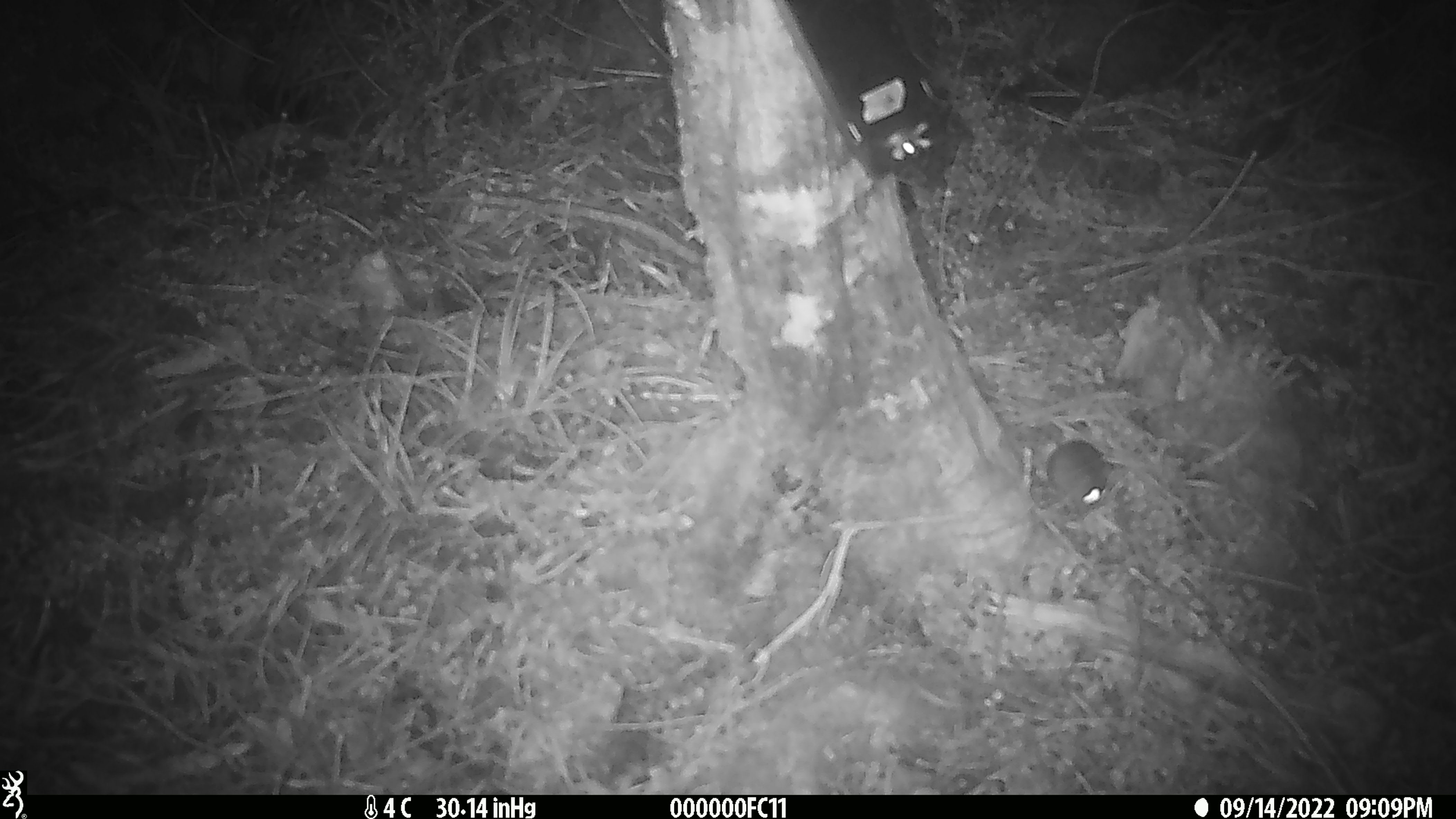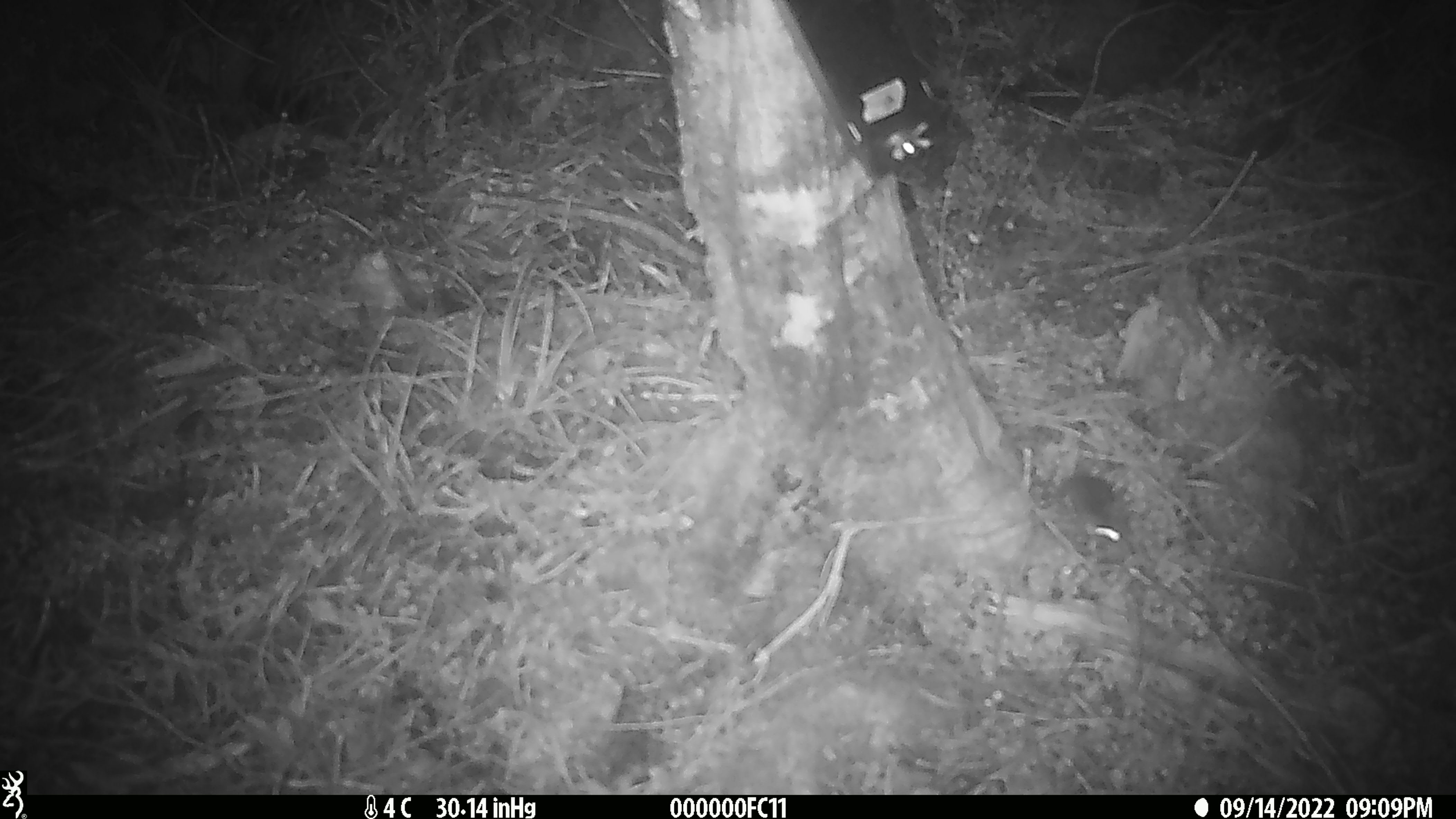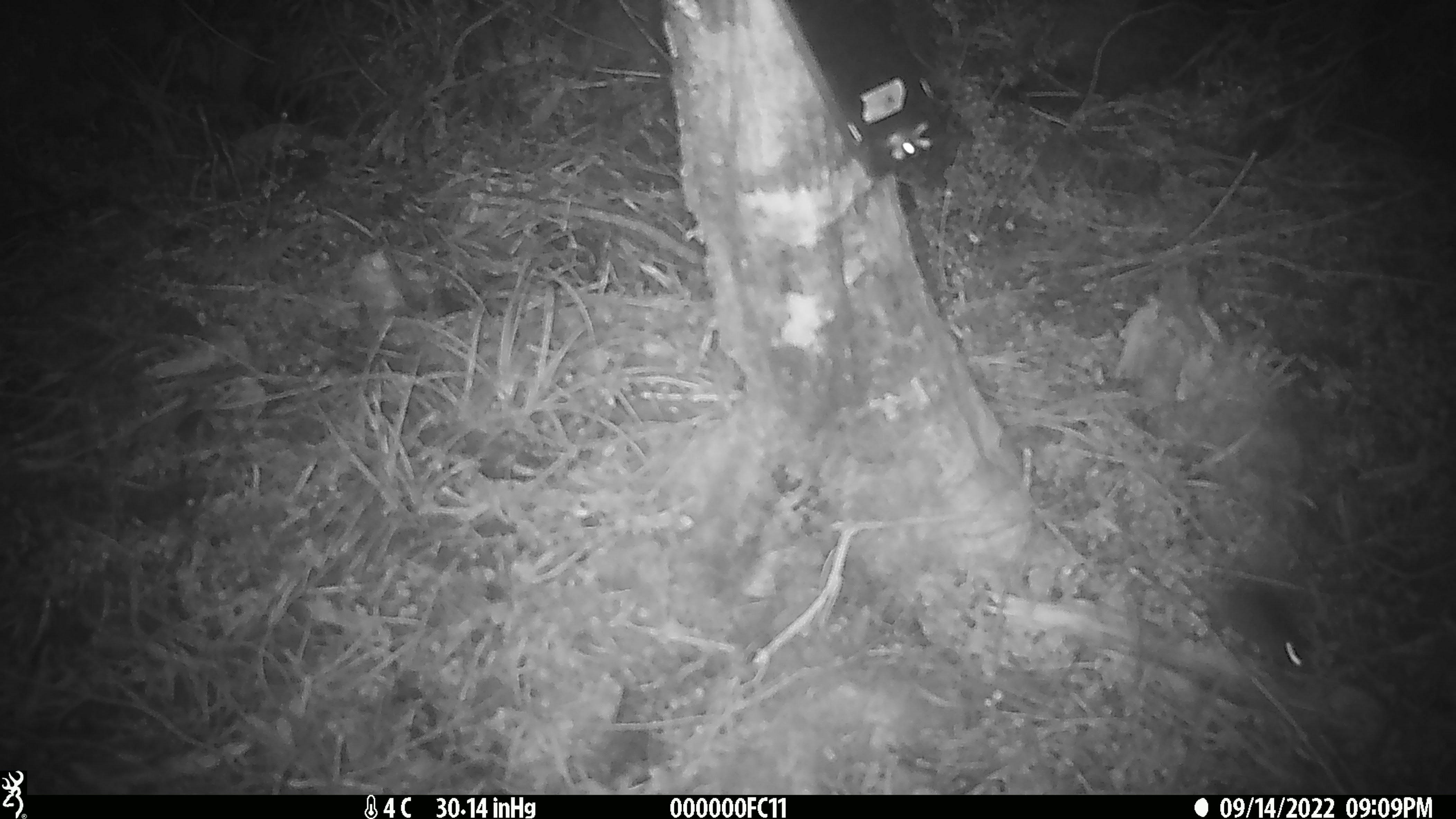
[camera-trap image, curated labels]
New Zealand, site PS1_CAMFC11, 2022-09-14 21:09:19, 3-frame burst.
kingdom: Animalia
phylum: Chordata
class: Mammalia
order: Rodentia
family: Muridae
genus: Mus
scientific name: Mus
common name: mouse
Mouse (Mus).